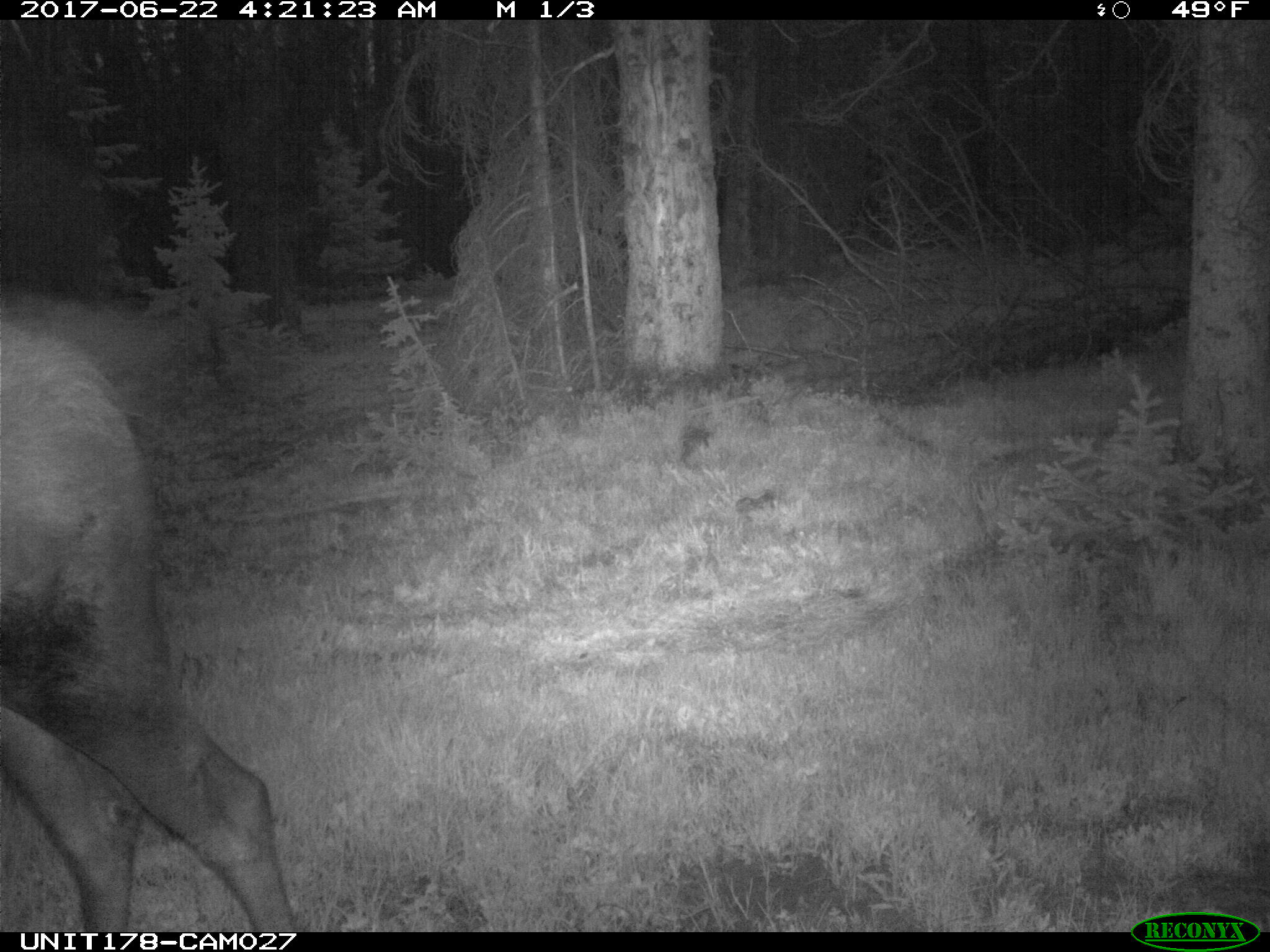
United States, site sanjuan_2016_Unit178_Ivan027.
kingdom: Animalia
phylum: Chordata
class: Mammalia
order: Artiodactyla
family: Cervidae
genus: Alces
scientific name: Alces alces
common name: moose